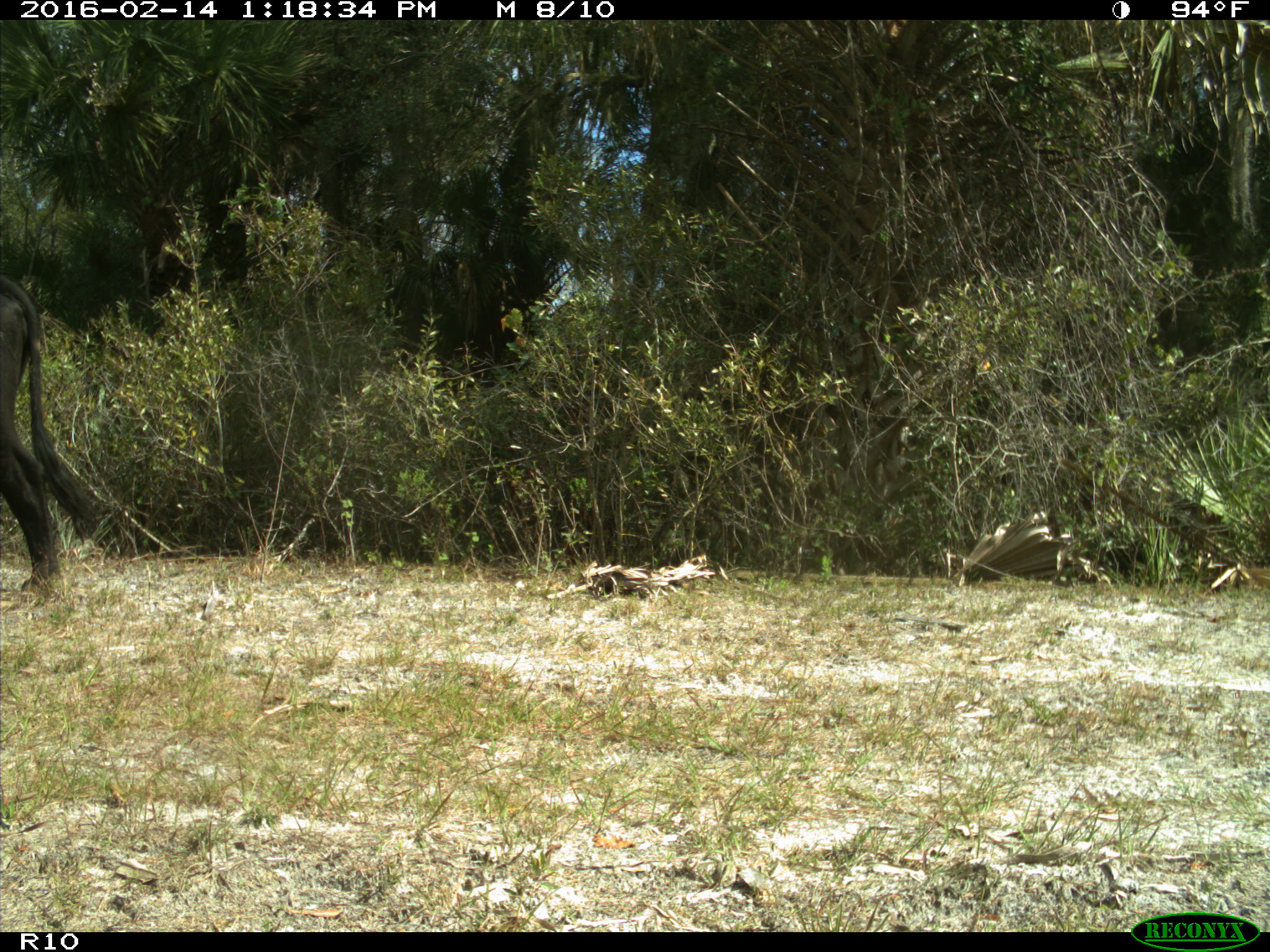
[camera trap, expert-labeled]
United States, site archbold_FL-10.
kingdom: Animalia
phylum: Chordata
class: Mammalia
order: Artiodactyla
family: Bovidae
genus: Bos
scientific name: Bos taurus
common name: domestic cow